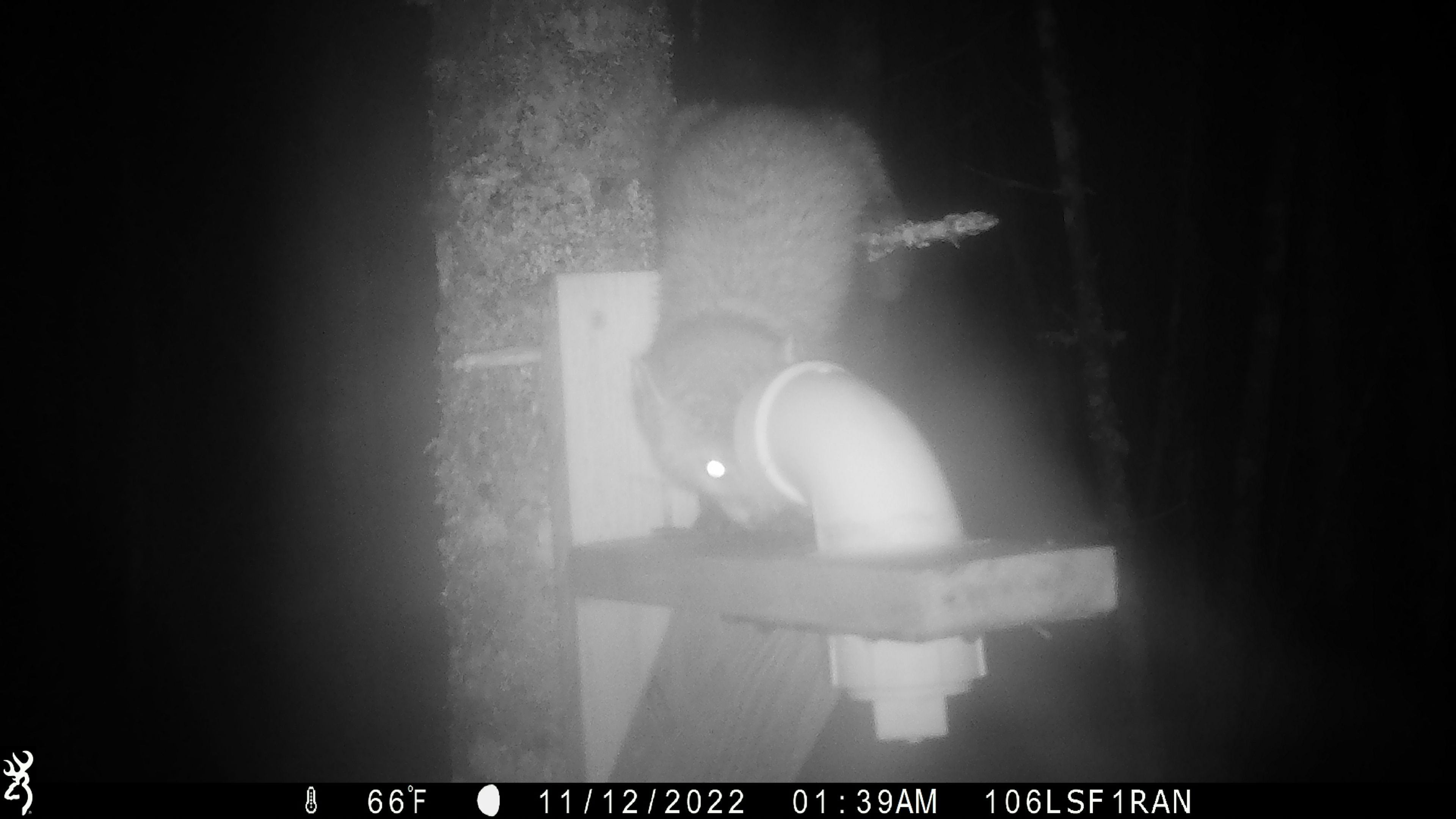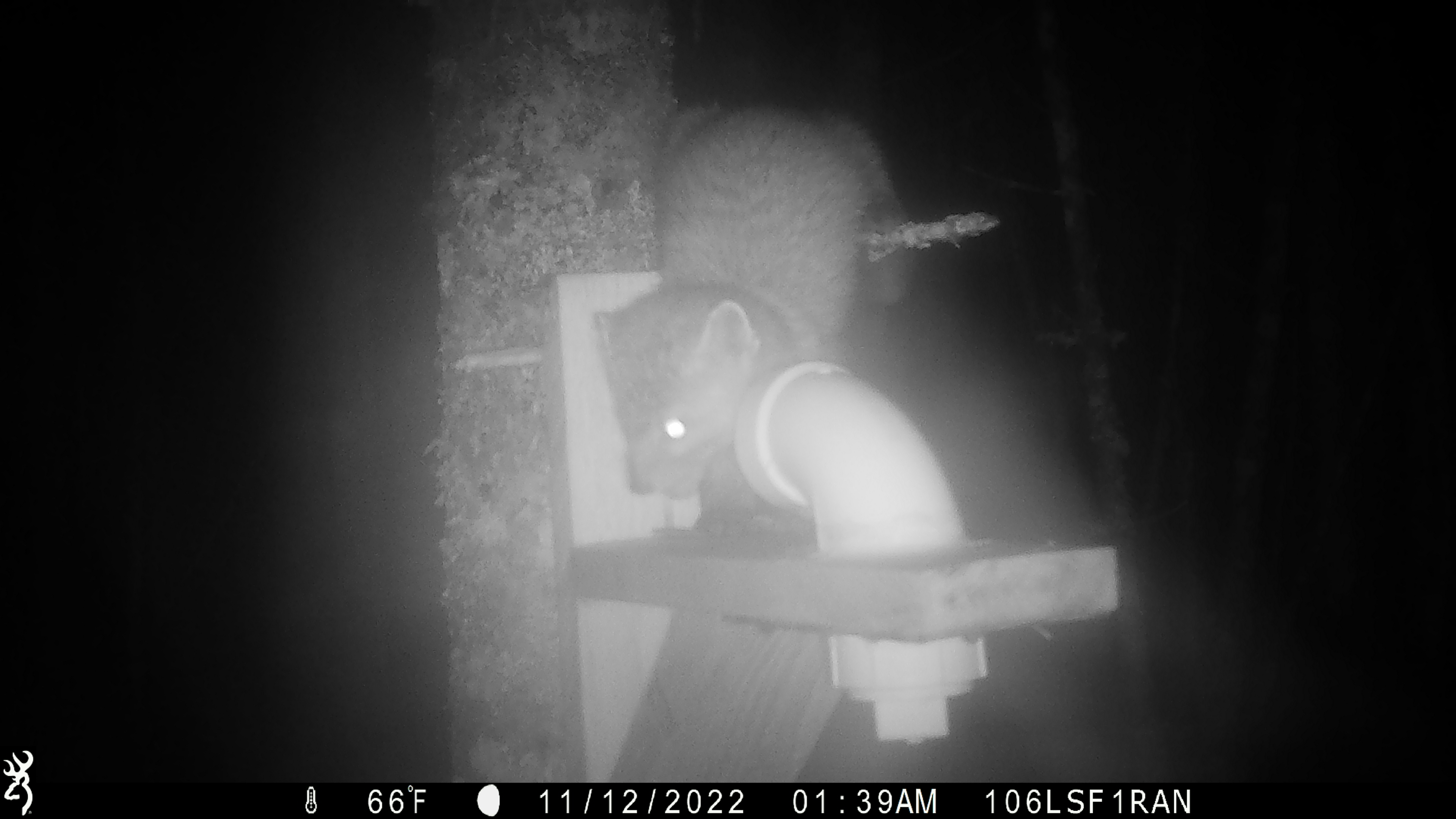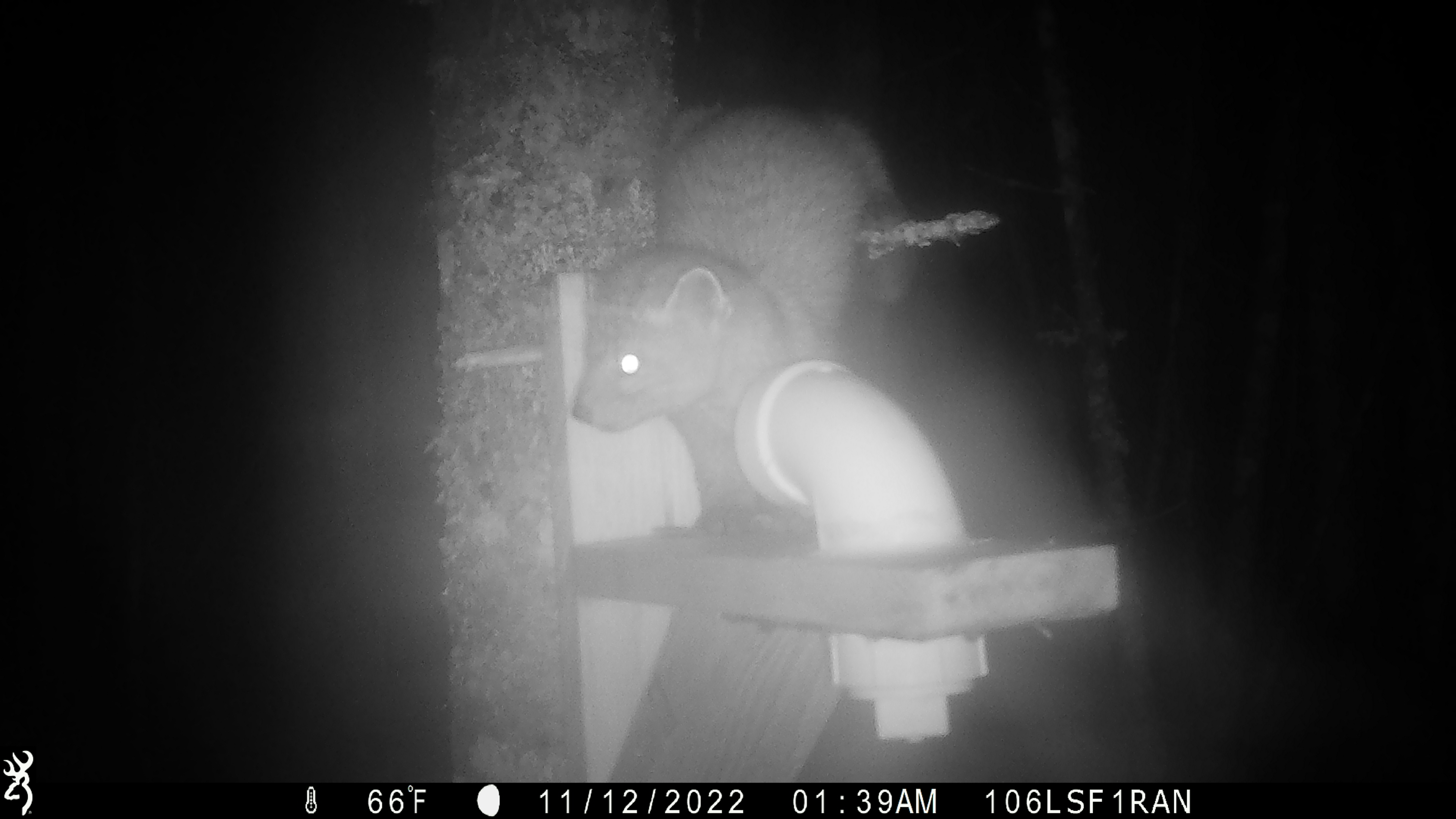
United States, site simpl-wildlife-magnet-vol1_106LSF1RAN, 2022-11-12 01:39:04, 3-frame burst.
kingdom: Animalia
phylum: Chordata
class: Mammalia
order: Carnivora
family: Mustelidae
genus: Martes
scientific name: Martes americana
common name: american marten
American marten (Martes americana).